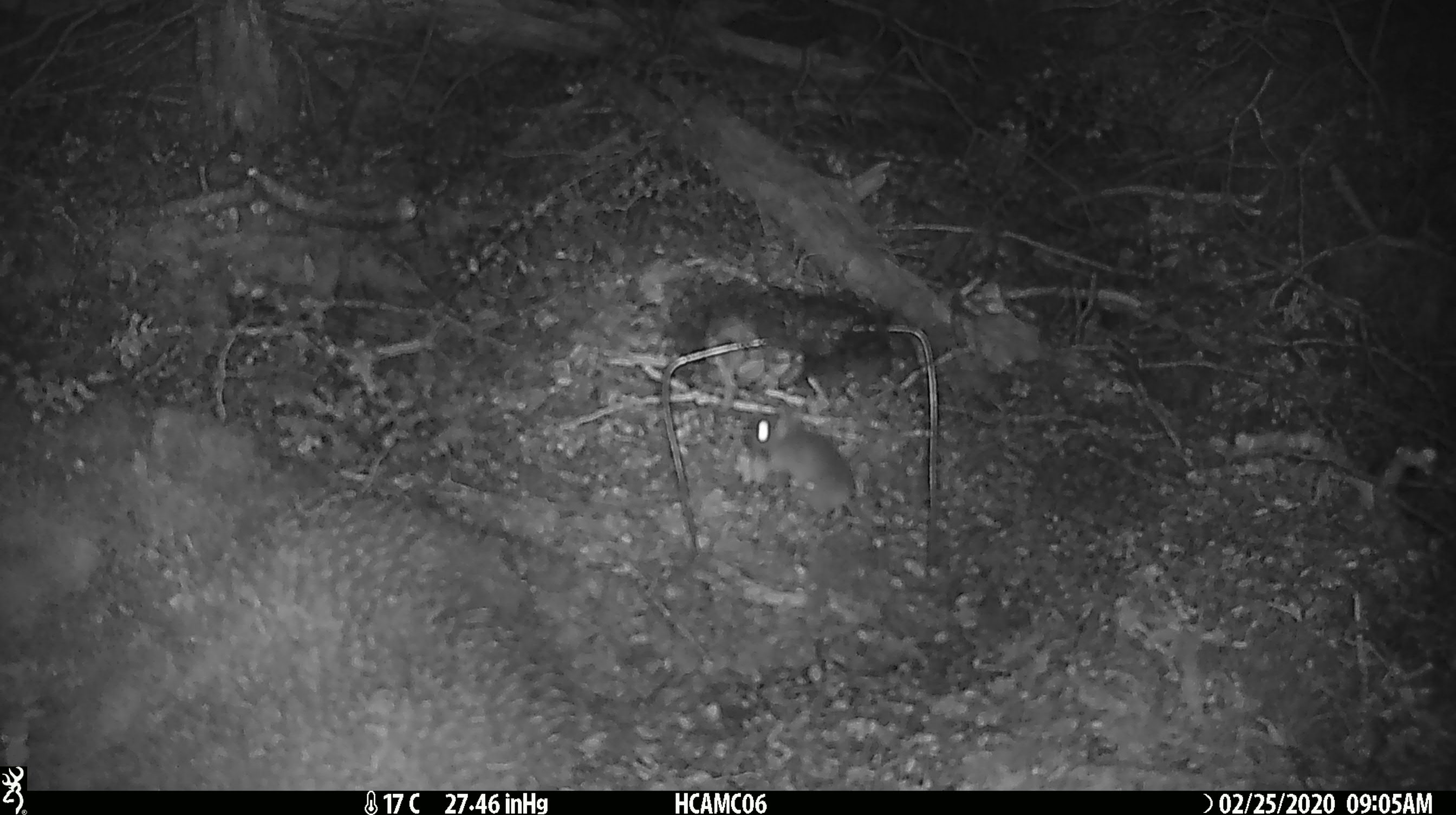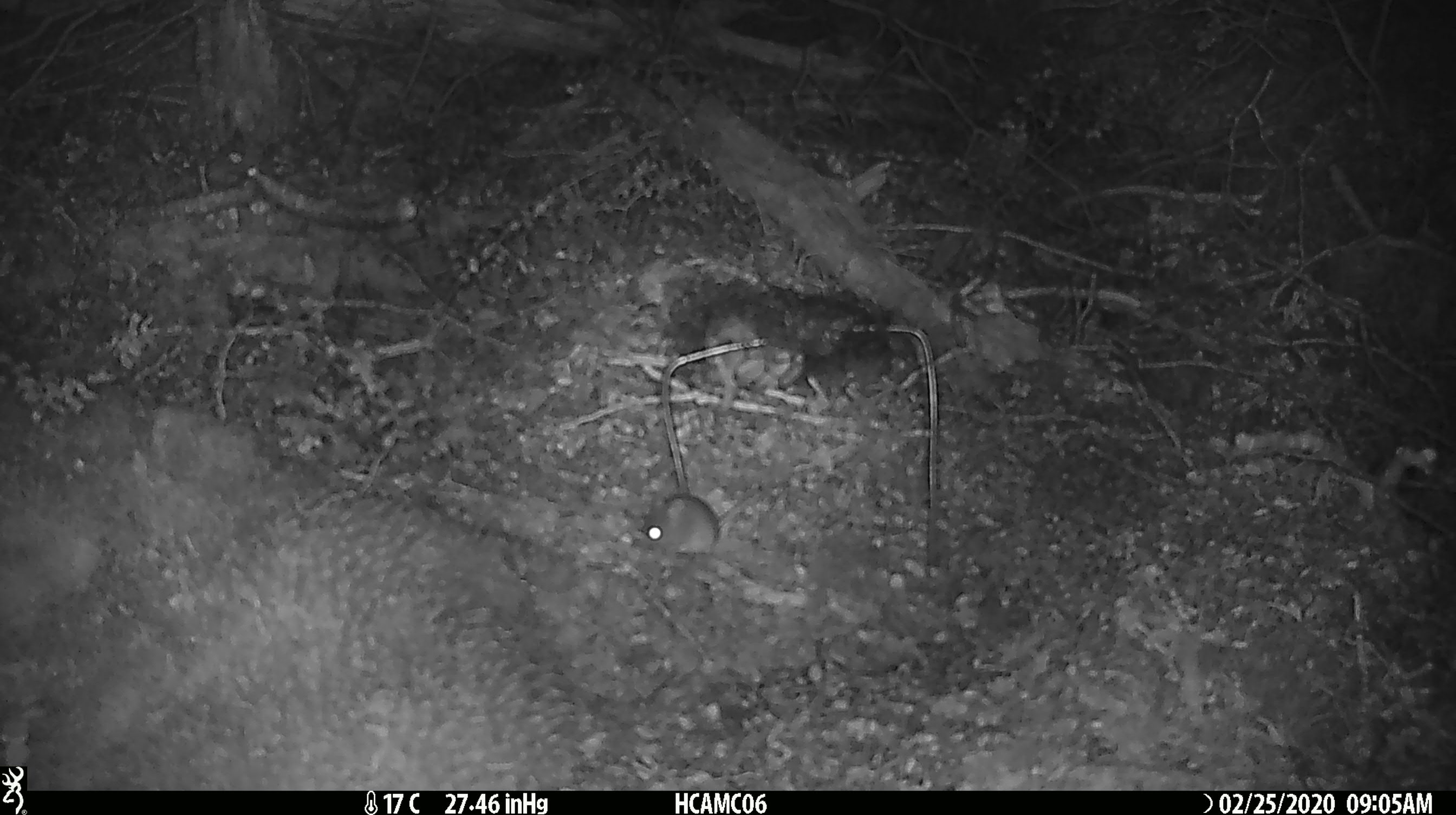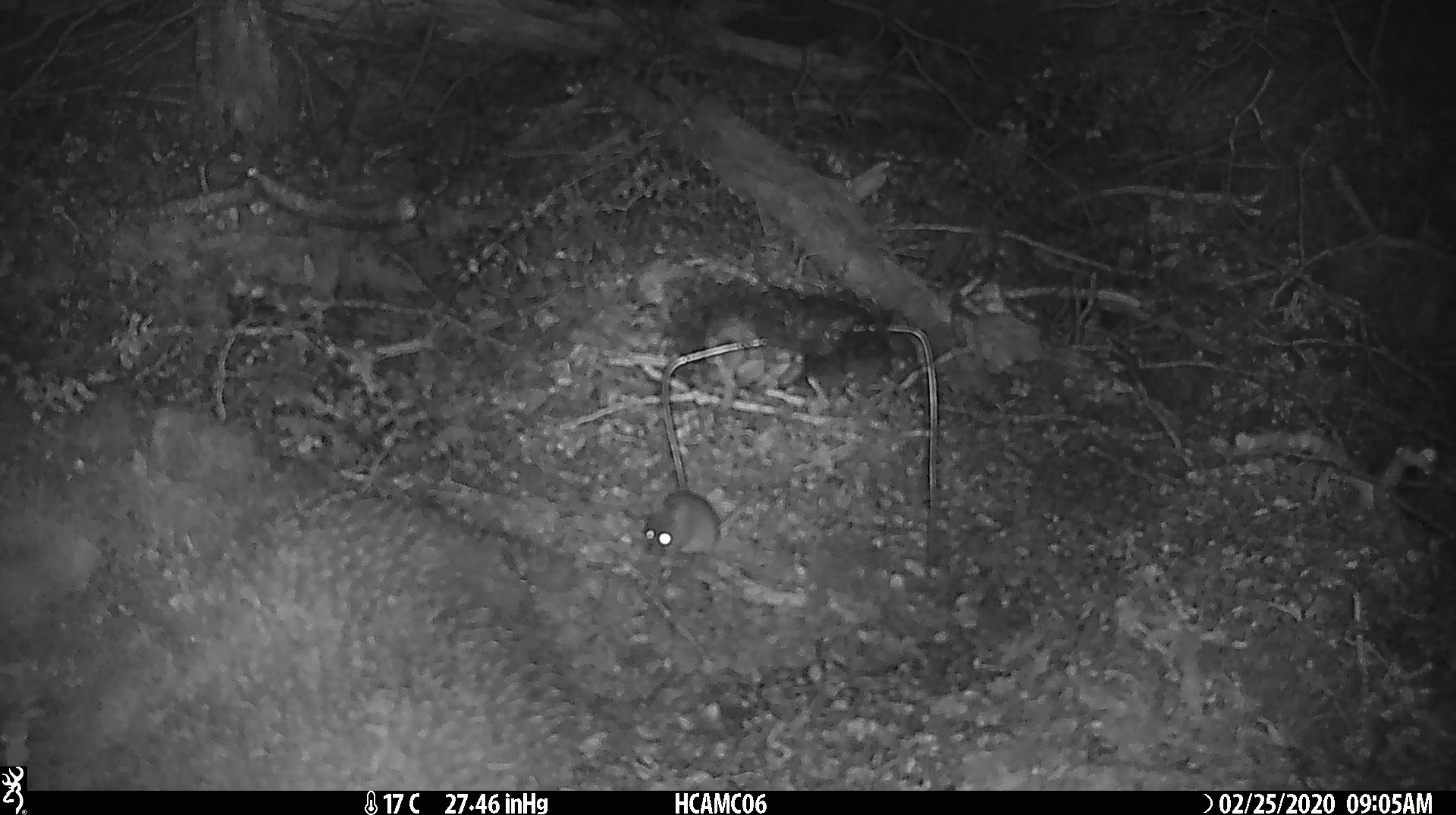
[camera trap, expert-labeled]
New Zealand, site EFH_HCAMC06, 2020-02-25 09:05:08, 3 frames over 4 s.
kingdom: Animalia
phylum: Chordata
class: Mammalia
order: Rodentia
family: Muridae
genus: Mus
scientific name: Mus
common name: mouse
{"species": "mouse (Mus)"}